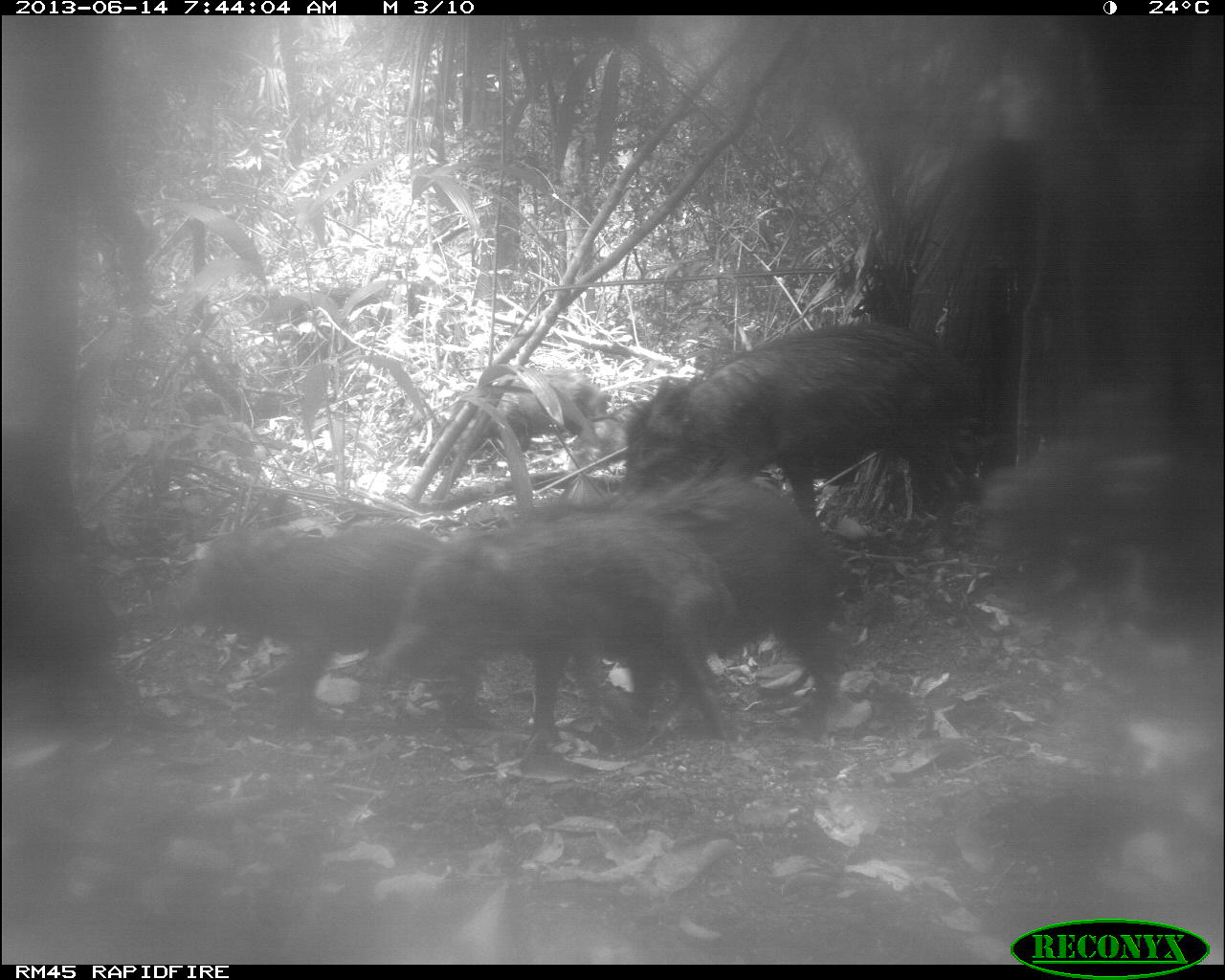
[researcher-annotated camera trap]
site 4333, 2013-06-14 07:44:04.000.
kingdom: Animalia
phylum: Chordata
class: Mammalia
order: Artiodactyla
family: Tayassuidae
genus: Tayassu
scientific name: Tayassu pecari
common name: white-lipped peccary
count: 6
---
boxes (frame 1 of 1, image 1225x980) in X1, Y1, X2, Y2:
tayassu pecari: 489, 458, 853, 739; 383, 506, 741, 767; 617, 319, 988, 551; 178, 509, 538, 724; 474, 365, 613, 434